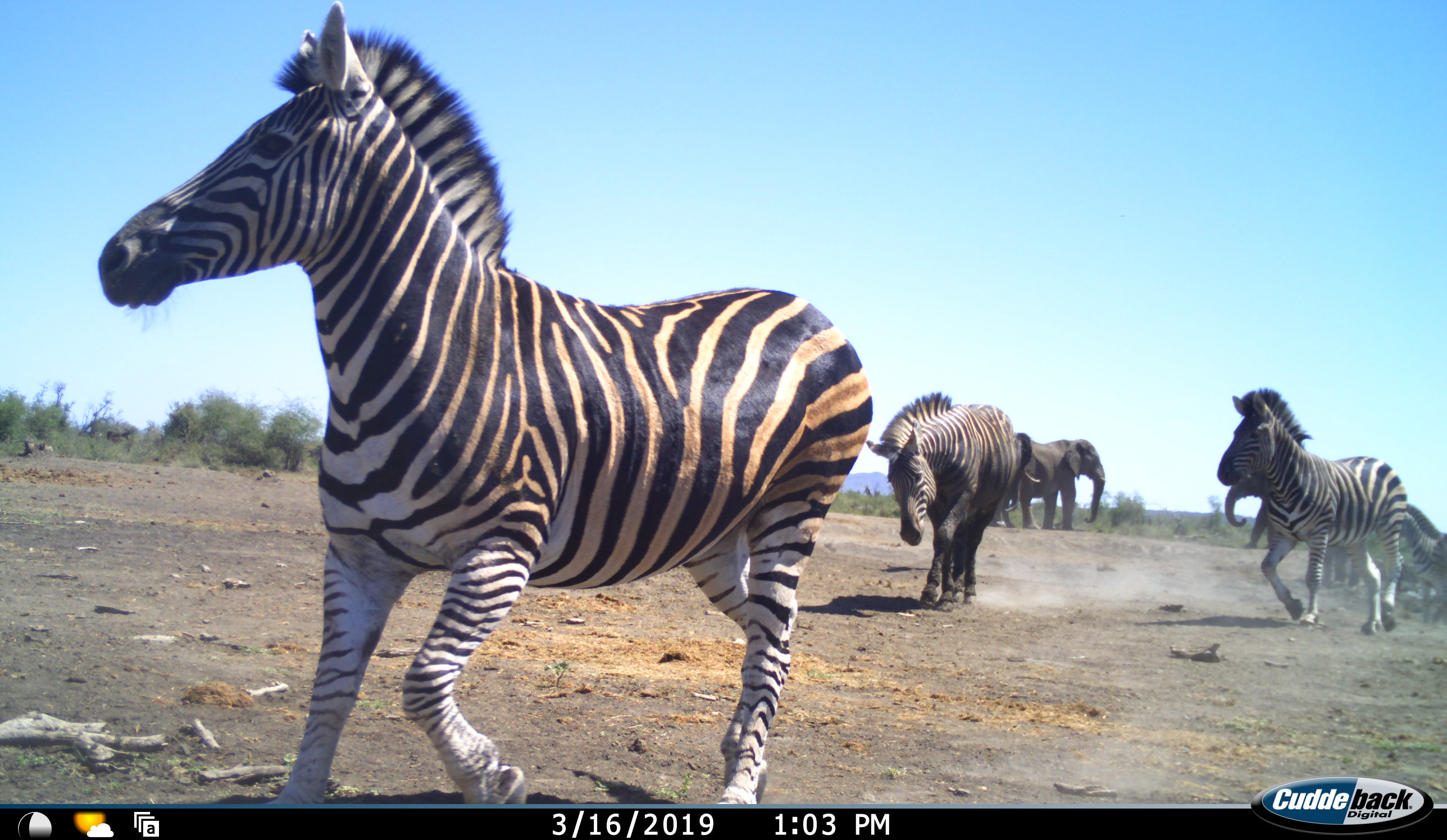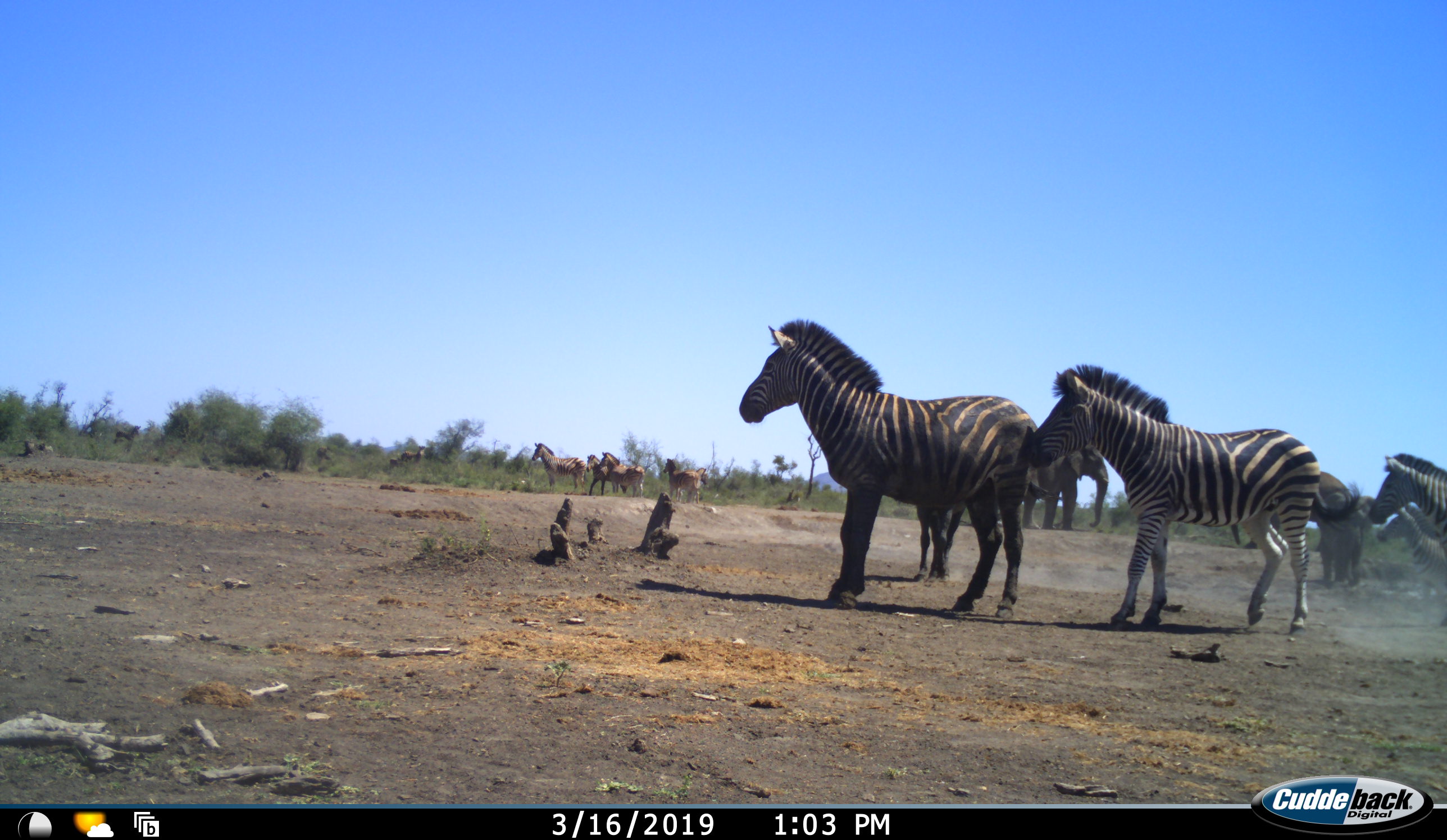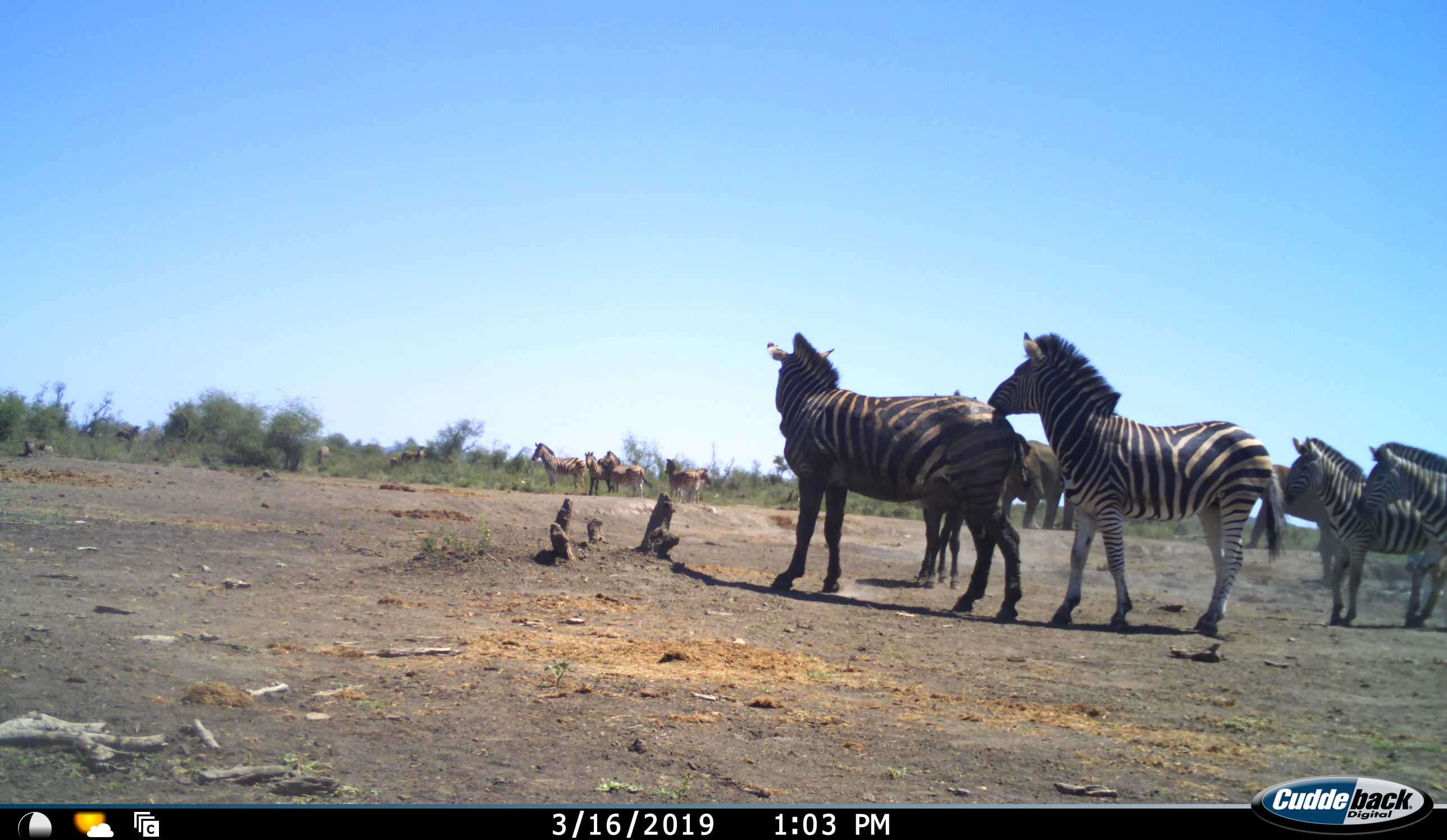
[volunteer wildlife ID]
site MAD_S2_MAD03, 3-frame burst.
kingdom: Animalia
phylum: Chordata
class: Mammalia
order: Proboscidea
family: Elephantidae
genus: Loxodonta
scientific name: Loxodonta africana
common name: african bush elephant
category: elephant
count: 2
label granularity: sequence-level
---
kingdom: Animalia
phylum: Chordata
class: Mammalia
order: Perissodactyla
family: Equidae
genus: Equus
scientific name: Equus quagga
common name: plains zebra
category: zebraplains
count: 11-50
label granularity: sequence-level